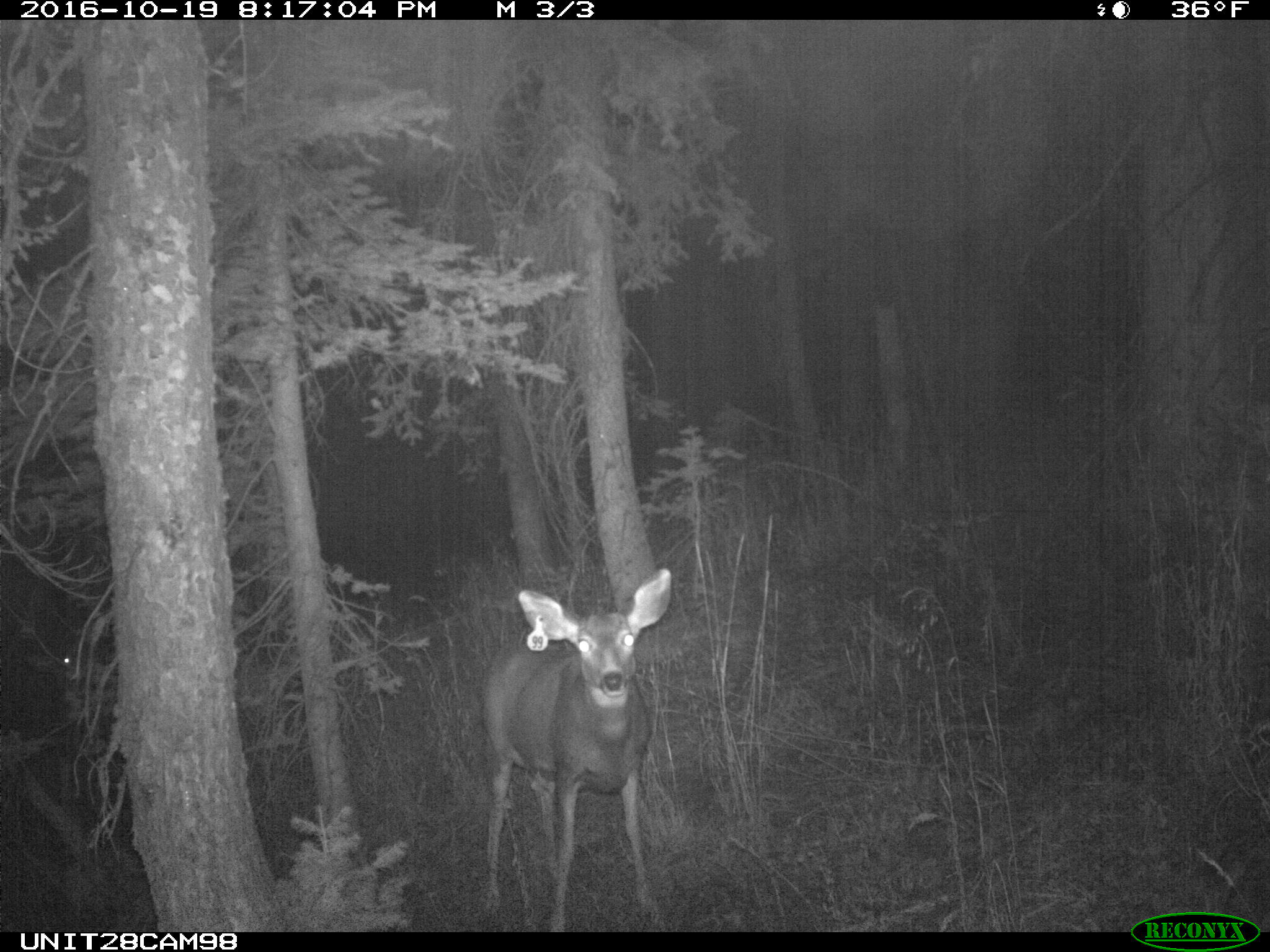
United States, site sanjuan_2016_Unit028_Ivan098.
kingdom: Animalia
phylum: Chordata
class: Mammalia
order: Artiodactyla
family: Cervidae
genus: Odocoileus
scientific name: Odocoileus hemionus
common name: mule deer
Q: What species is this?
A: Odocoileus hemionus (mule deer).